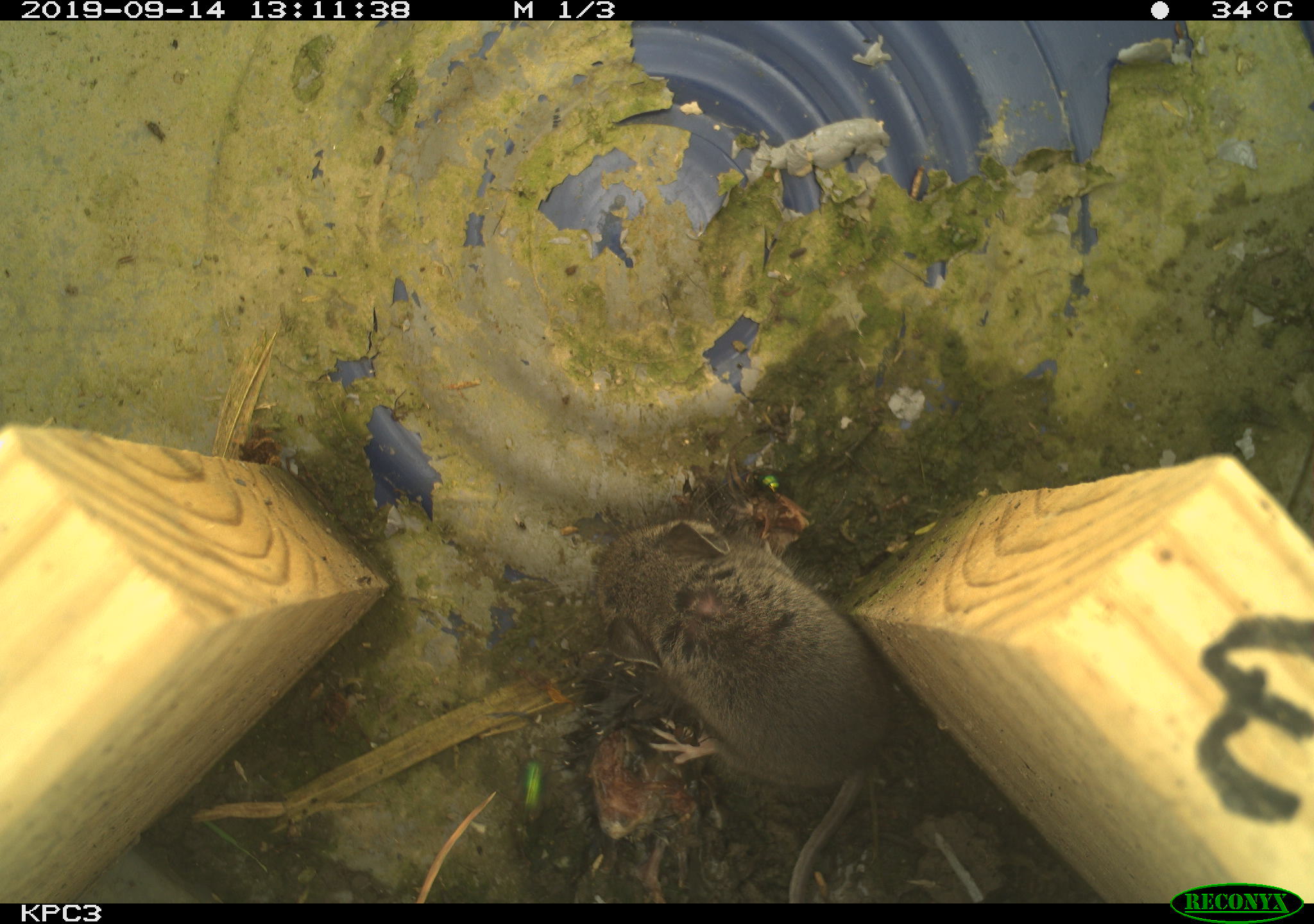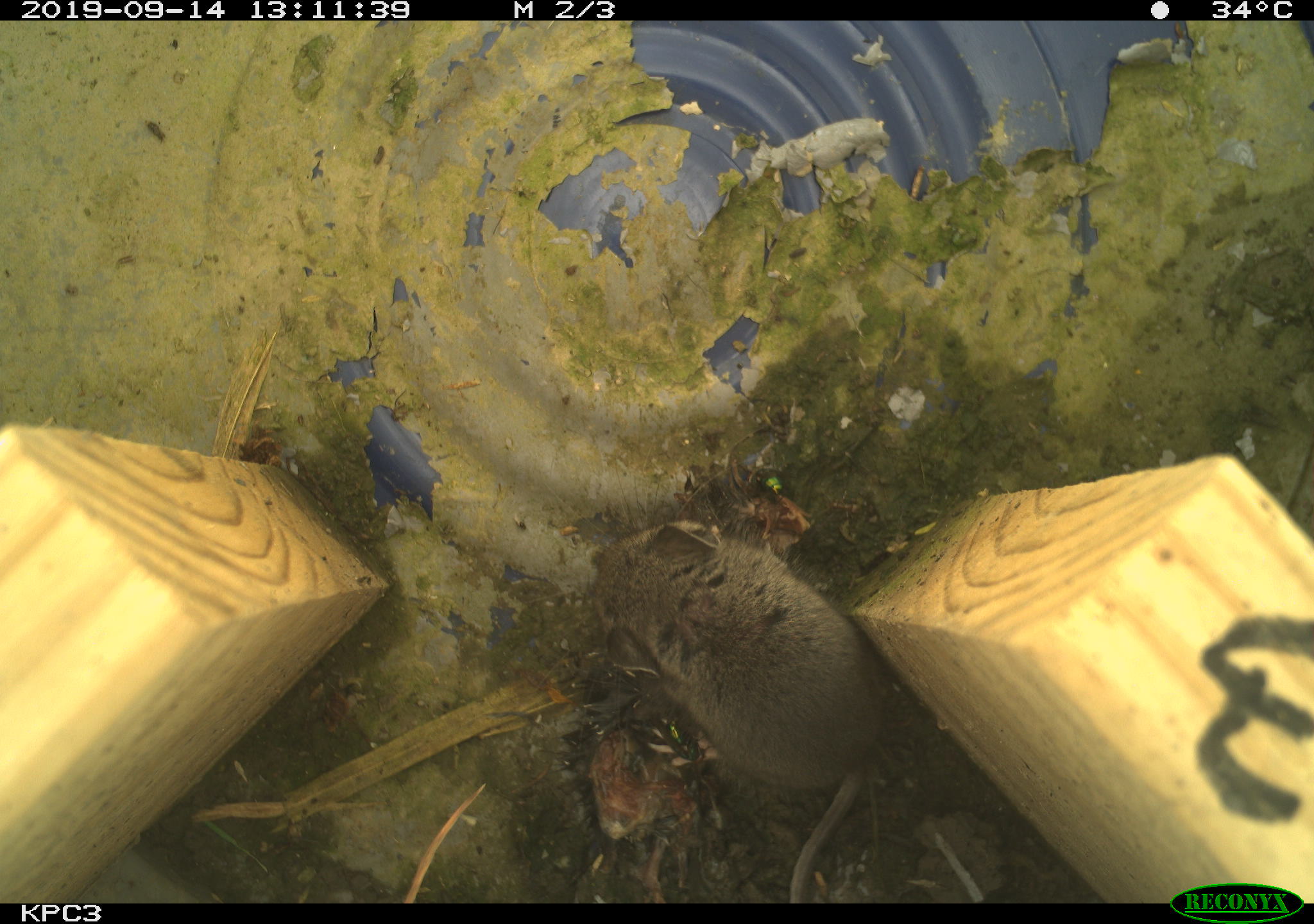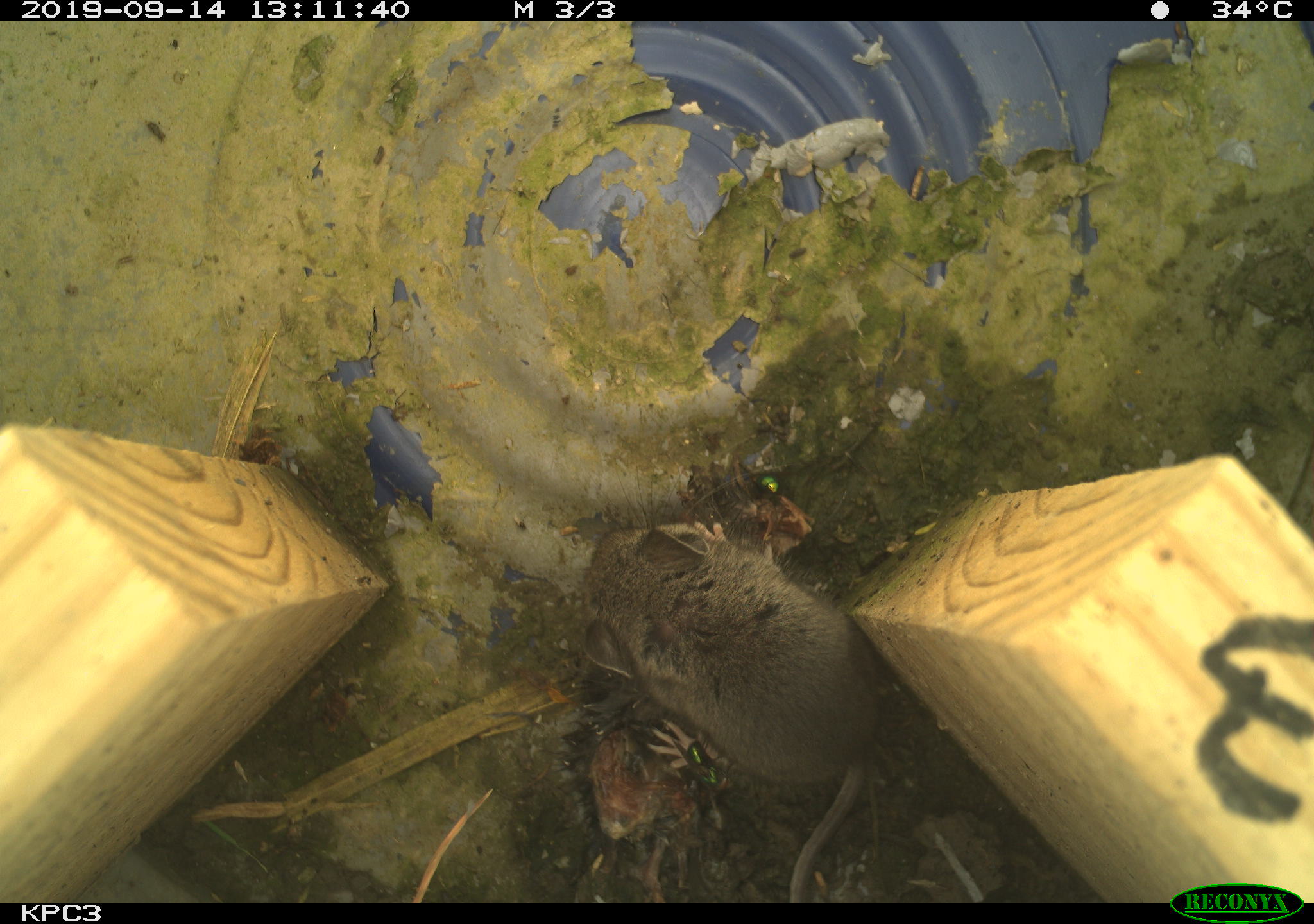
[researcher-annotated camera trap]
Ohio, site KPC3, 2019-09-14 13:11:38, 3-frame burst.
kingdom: Animalia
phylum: Chordata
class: Mammalia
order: Rodentia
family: Cricetidae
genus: Peromyscus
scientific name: Peromyscus leucopus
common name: white-footed mouse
White-footed mouse (Peromyscus leucopus).